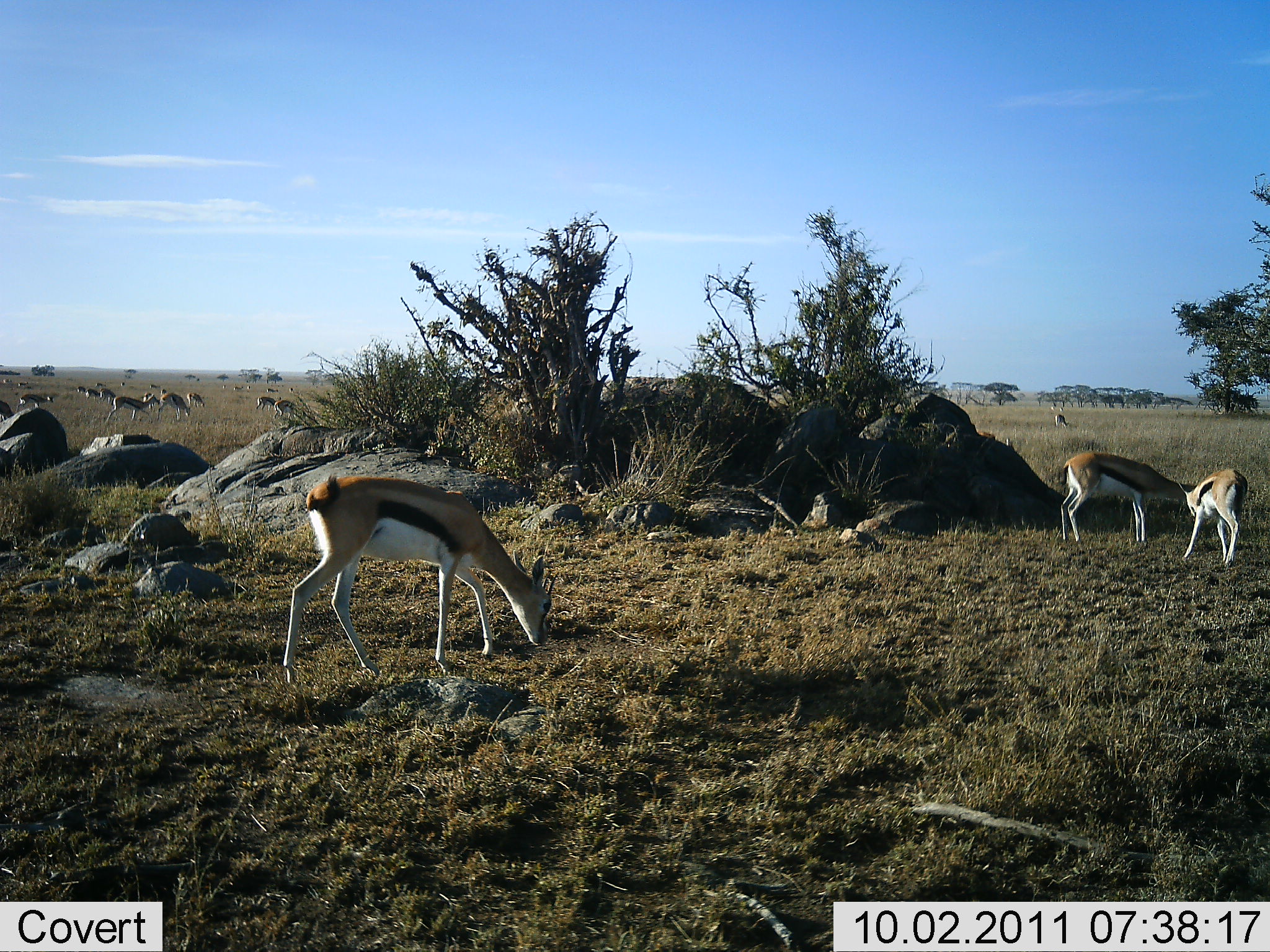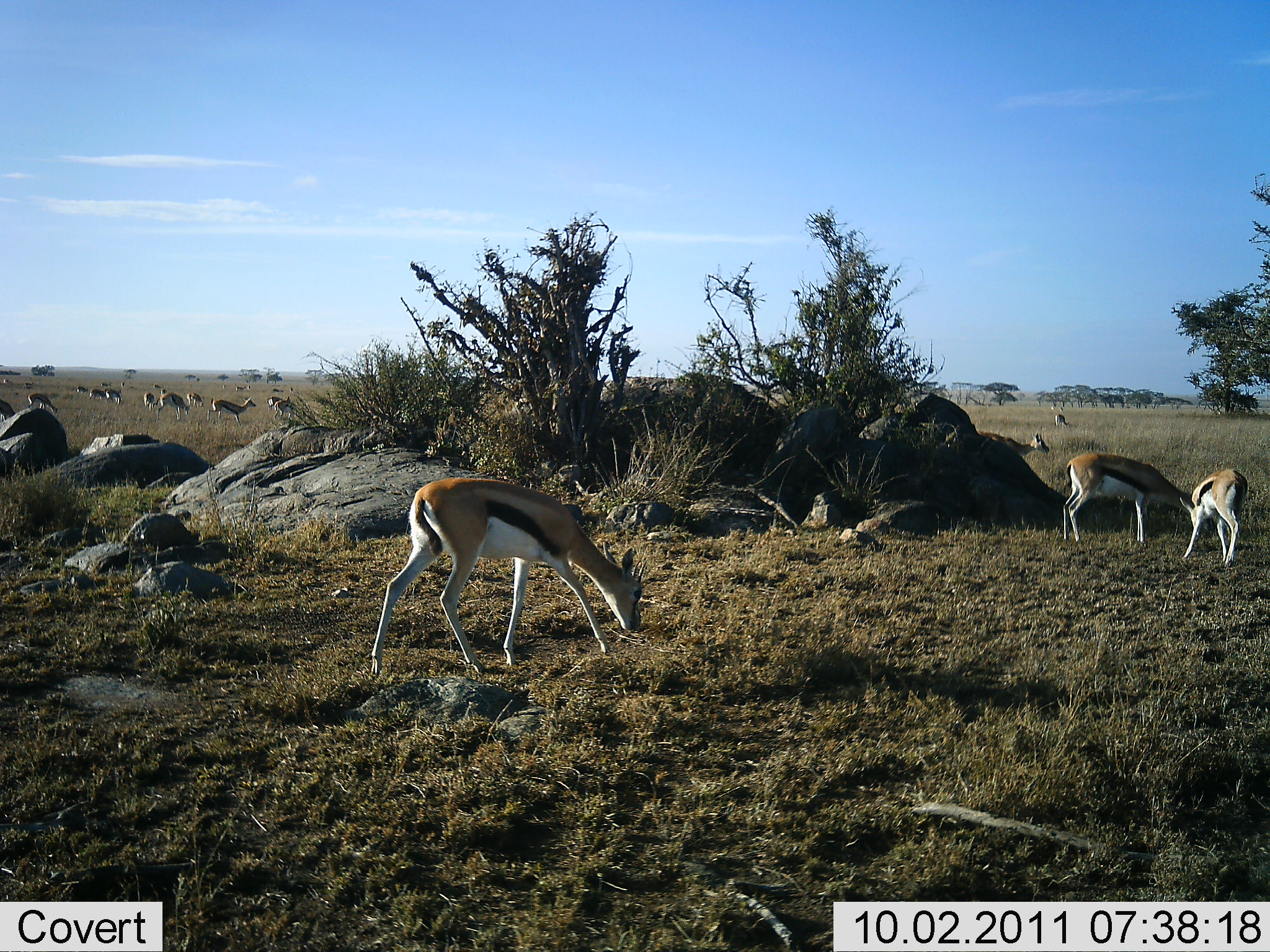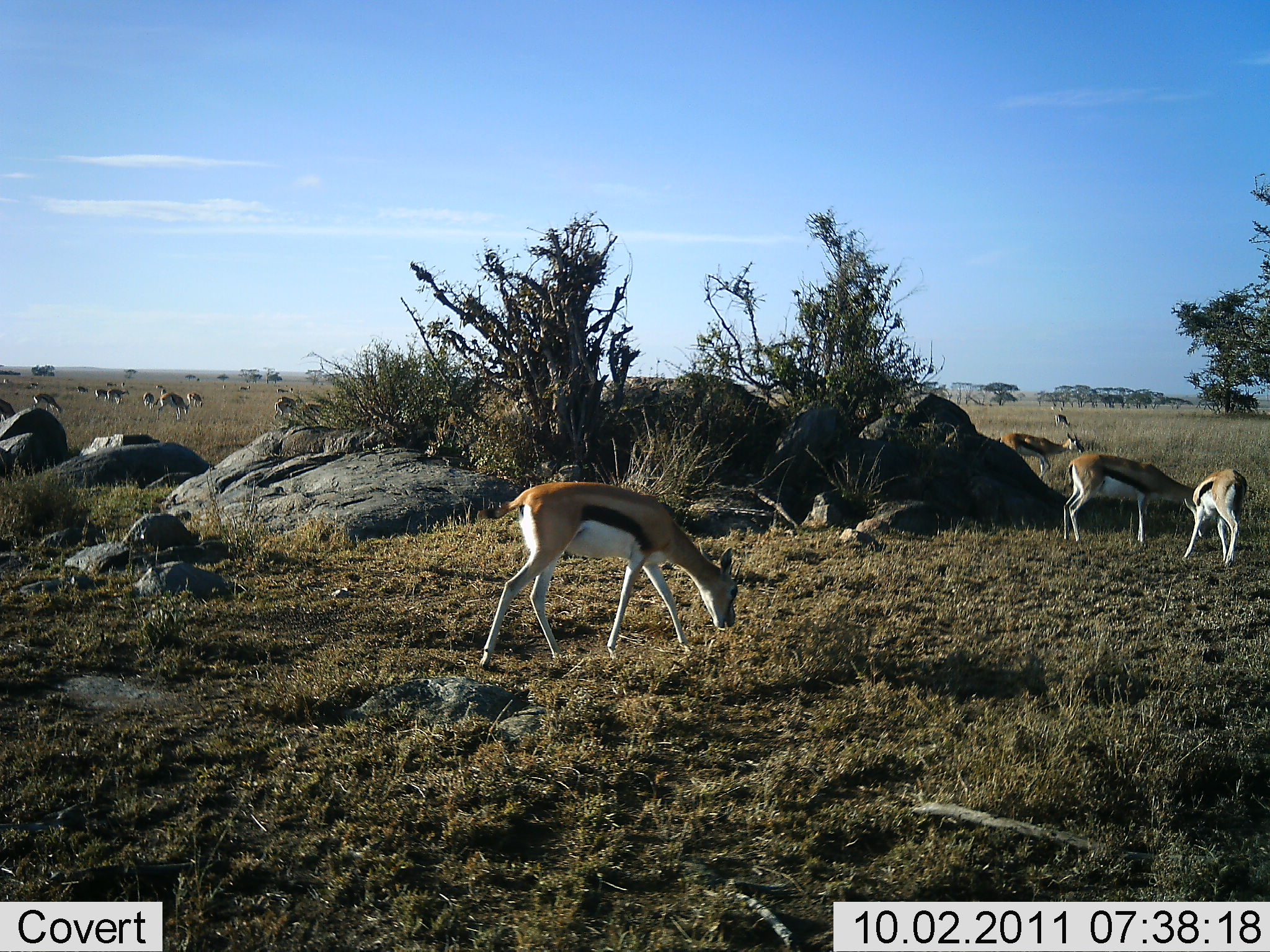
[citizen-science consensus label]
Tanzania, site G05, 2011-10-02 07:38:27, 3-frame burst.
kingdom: Animalia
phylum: Chordata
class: Mammalia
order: Artiodactyla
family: Bovidae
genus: Eudorcas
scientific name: Eudorcas thomsonii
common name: thomson's gazelle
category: gazellethomsons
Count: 11-50.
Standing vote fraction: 53%.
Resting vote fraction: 7%.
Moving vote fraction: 40%.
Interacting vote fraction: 7%.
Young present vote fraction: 7%.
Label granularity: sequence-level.